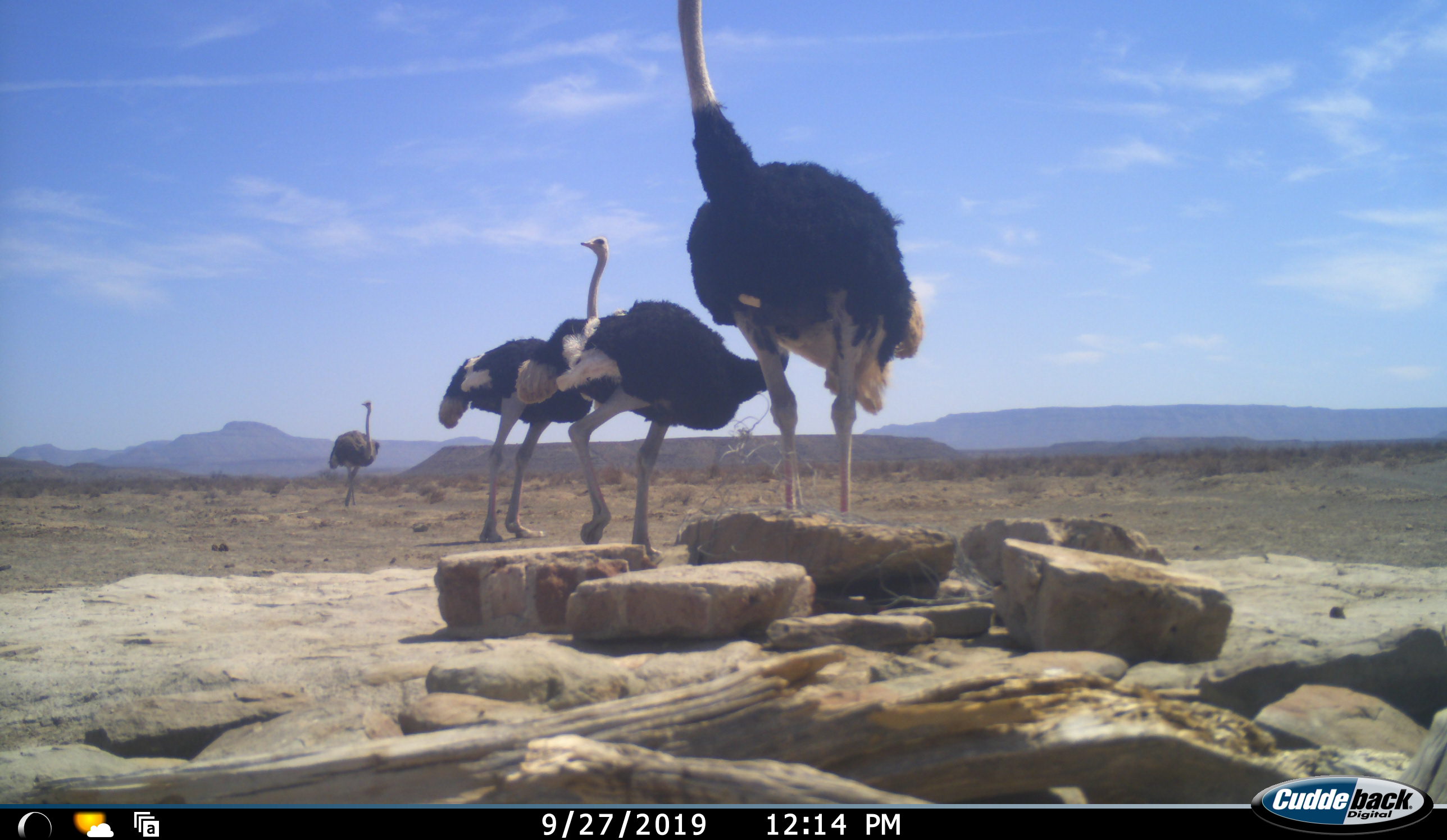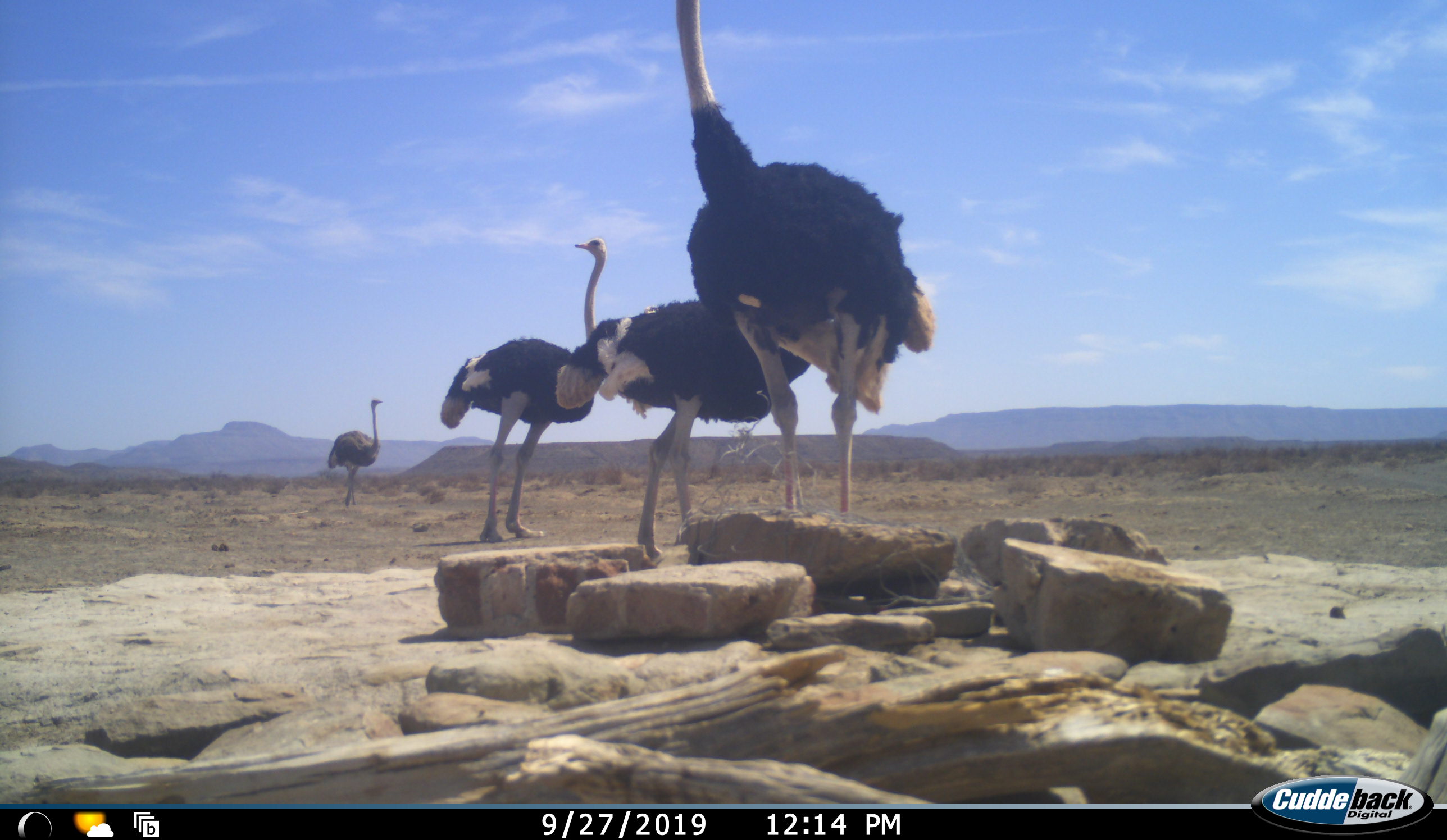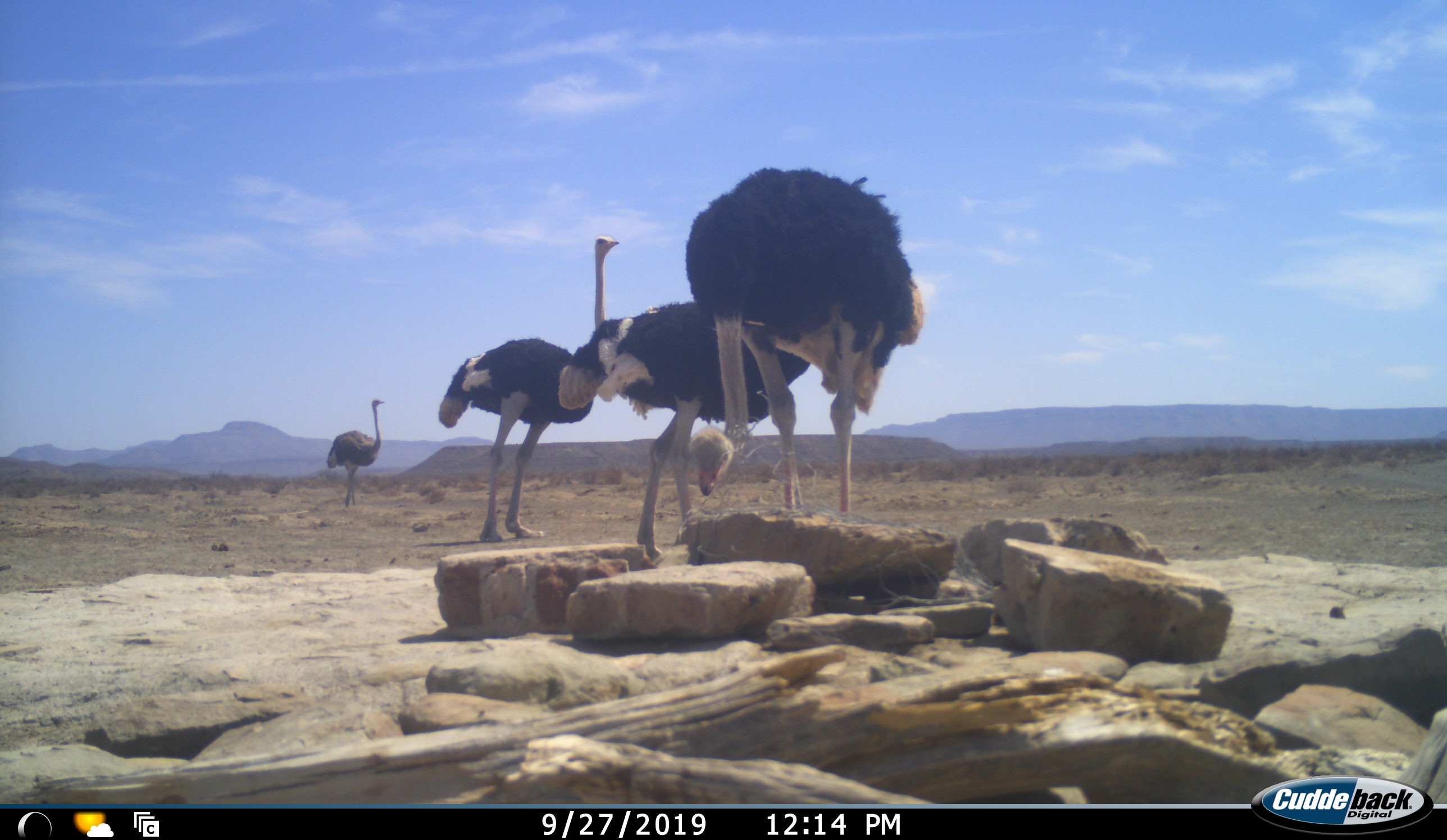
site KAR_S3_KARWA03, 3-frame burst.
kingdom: Animalia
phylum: Chordata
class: Aves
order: Struthioniformes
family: Struthionidae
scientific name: Struthionidae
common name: ostrich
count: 4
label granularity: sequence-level